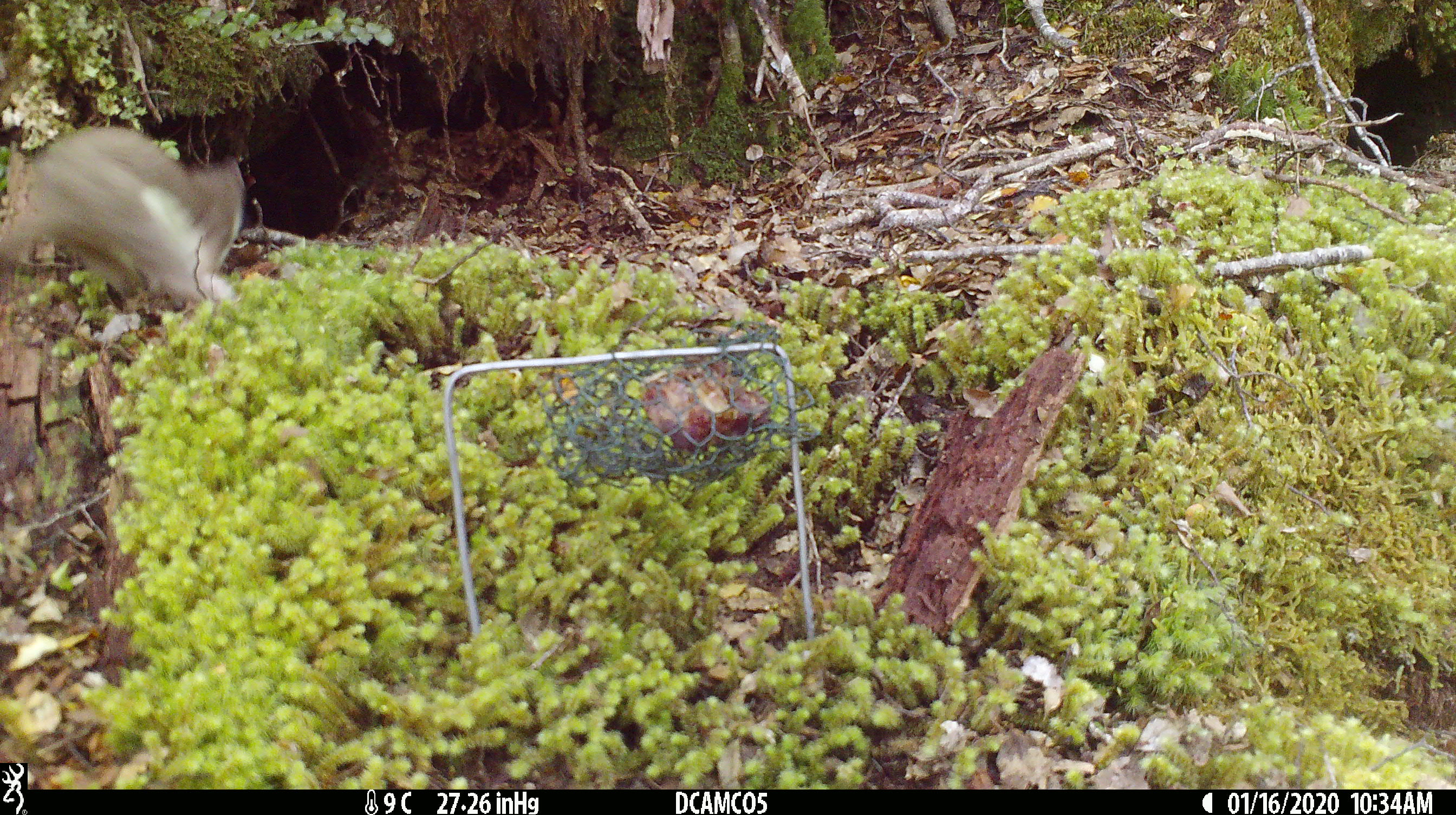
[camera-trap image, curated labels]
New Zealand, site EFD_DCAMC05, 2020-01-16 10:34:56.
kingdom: Animalia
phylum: Chordata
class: Mammalia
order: Carnivora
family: Mustelidae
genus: Mustela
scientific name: Mustela erminea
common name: stoat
Stoat (Mustela erminea).